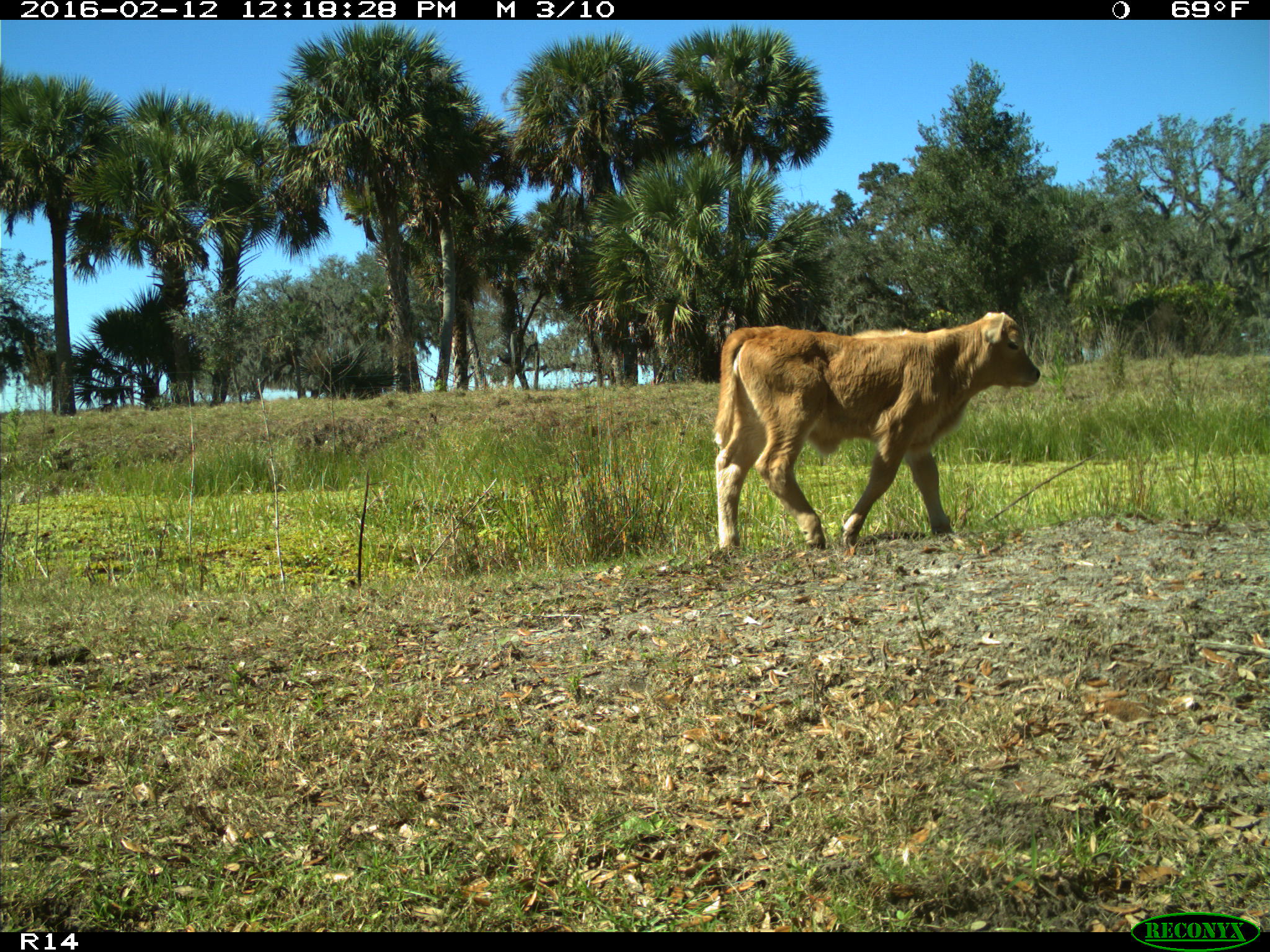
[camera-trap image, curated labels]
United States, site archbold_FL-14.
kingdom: Animalia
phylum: Chordata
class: Mammalia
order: Artiodactyla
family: Bovidae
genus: Bos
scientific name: Bos taurus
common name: domestic cow